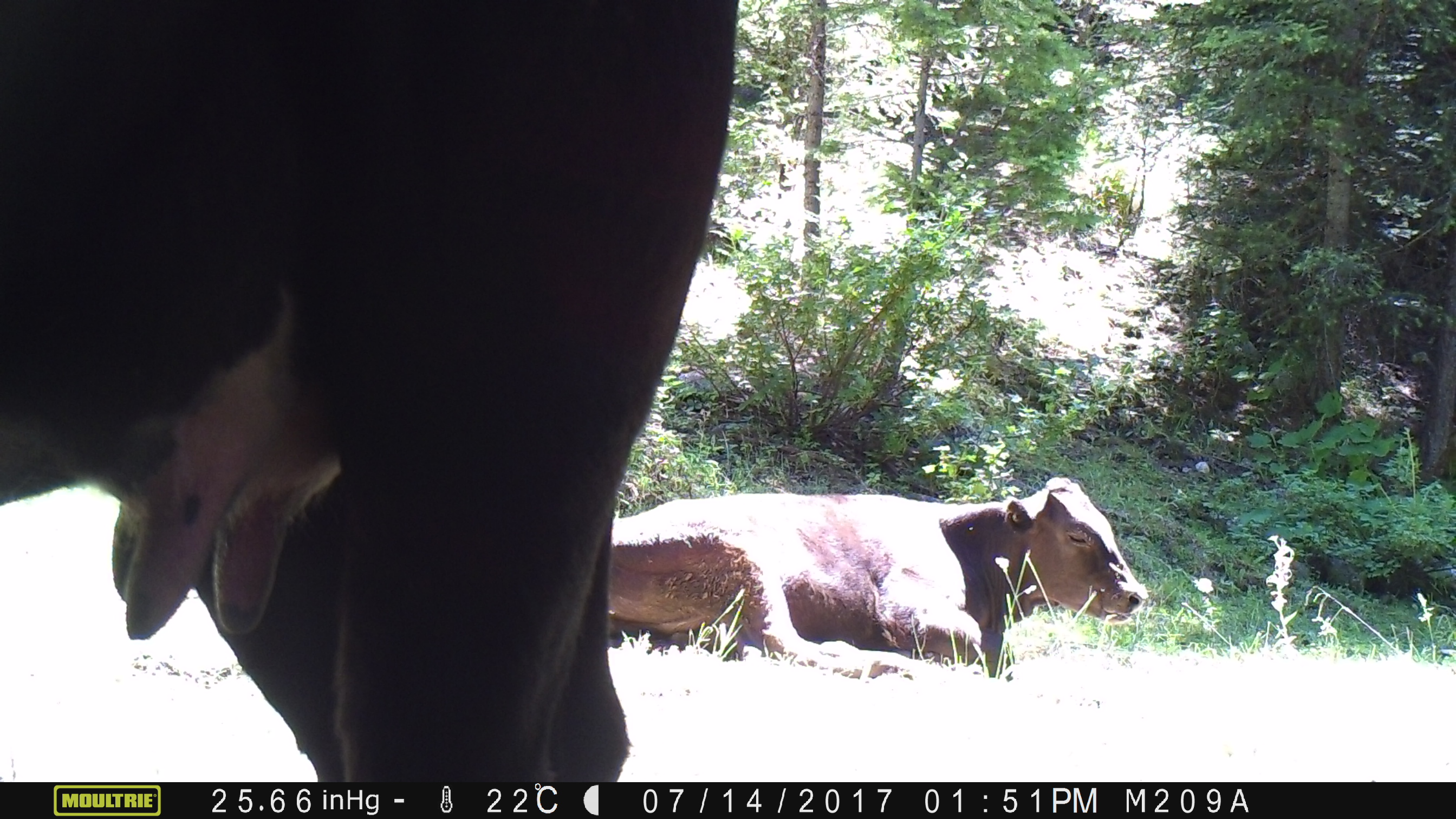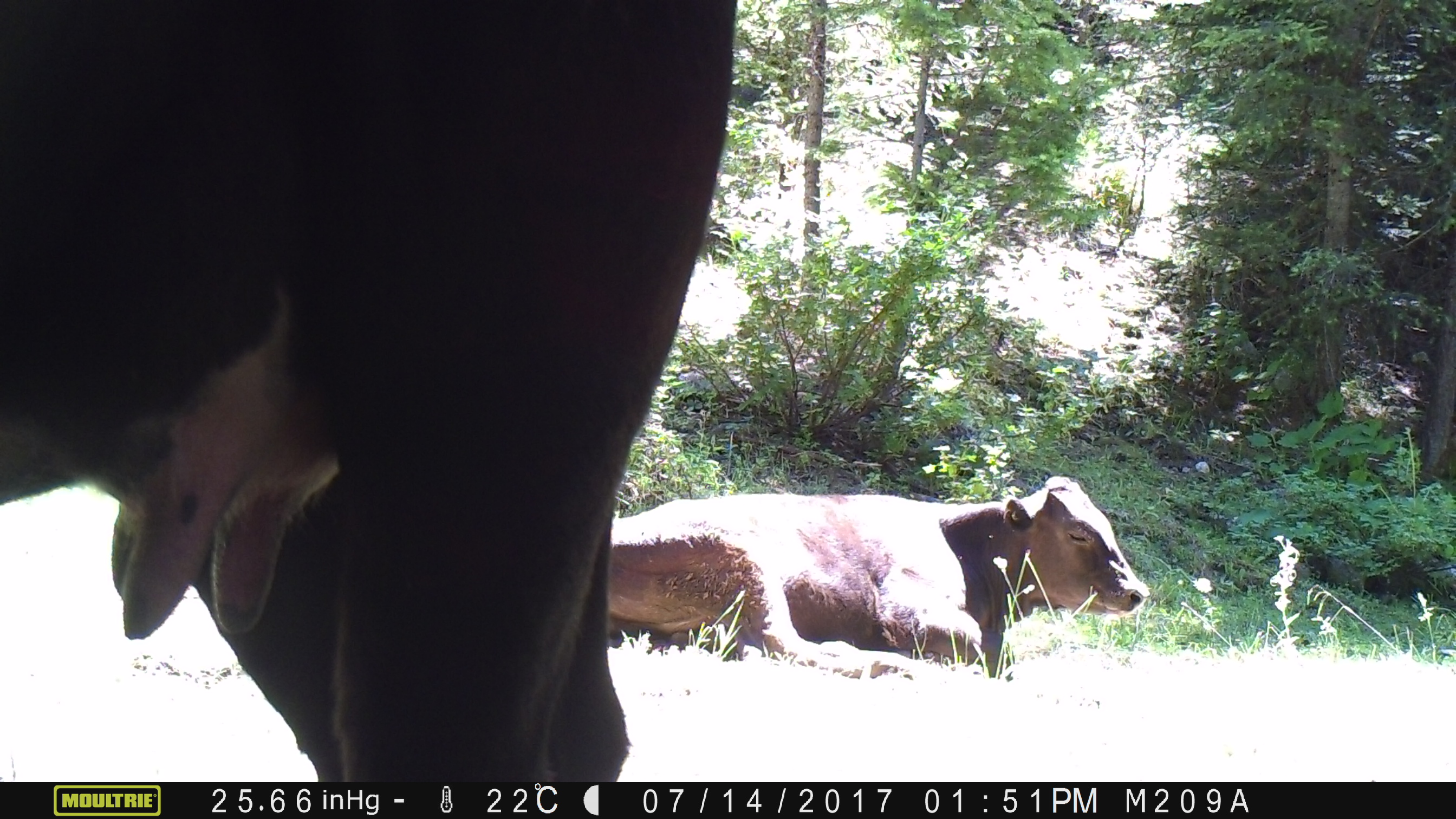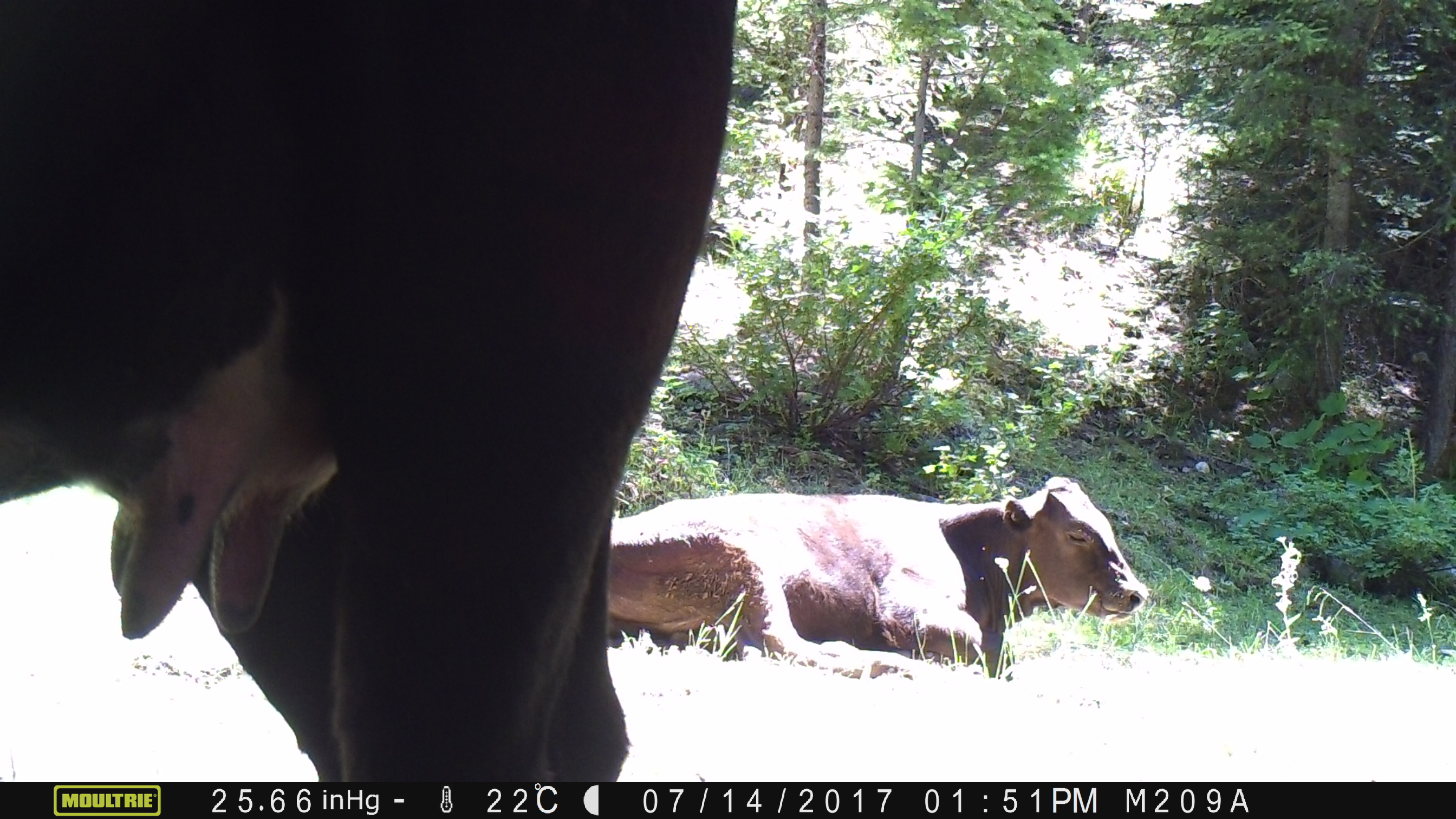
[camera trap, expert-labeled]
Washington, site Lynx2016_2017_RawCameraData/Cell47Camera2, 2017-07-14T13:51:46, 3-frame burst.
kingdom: Animalia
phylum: Chordata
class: Mammalia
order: Artiodactyla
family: Bovidae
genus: Bos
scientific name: Bos taurus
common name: domestic cattle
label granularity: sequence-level